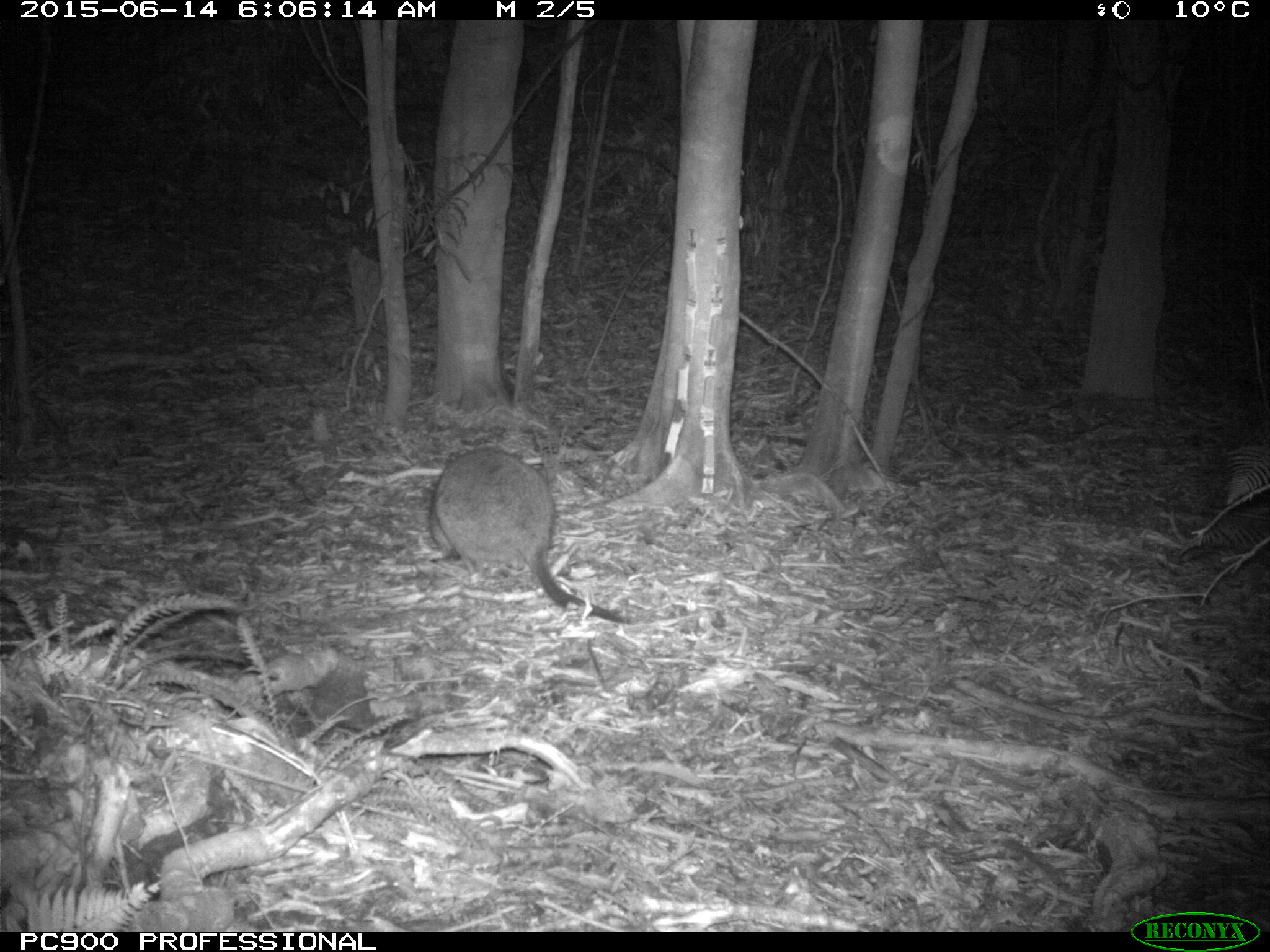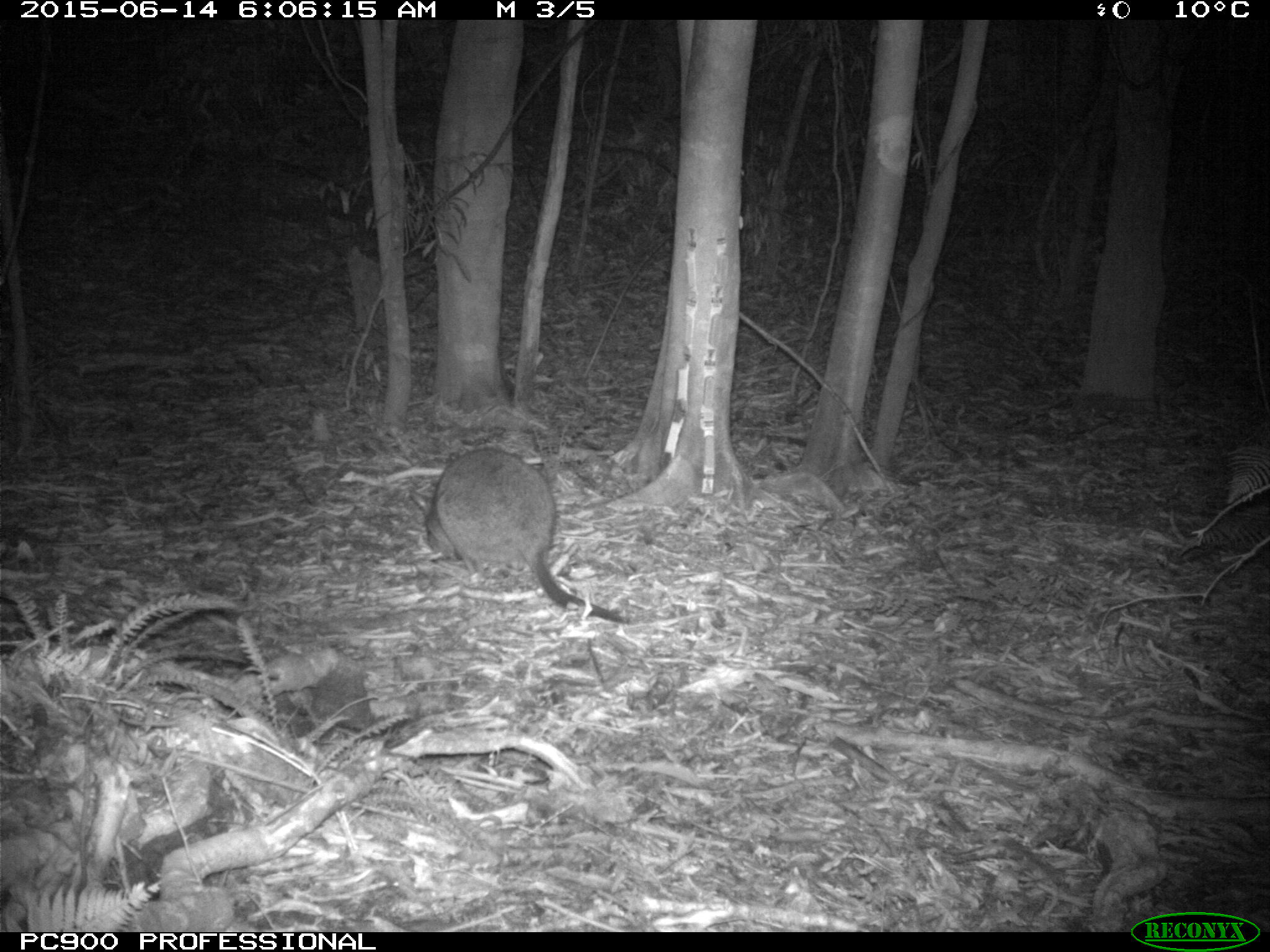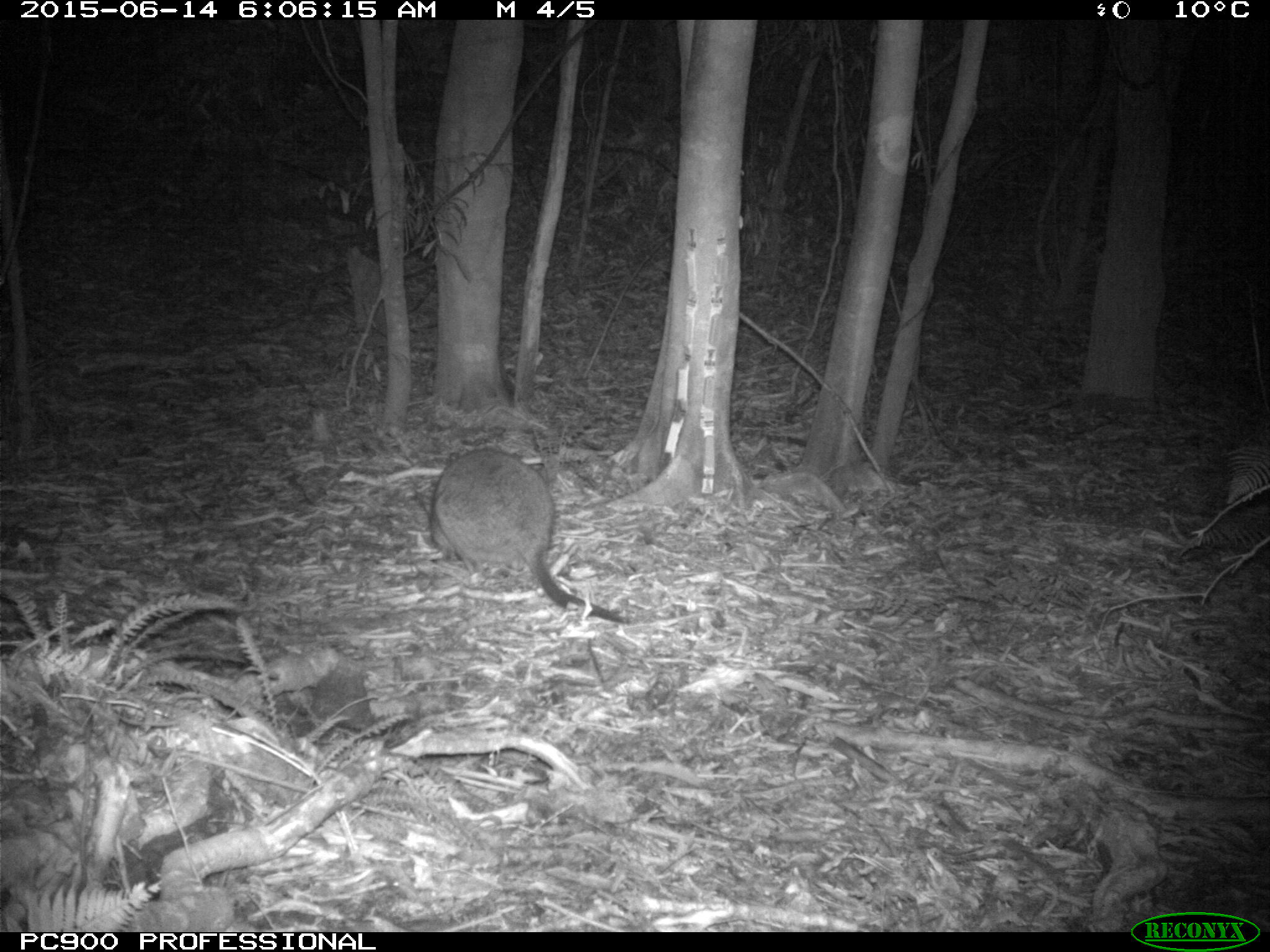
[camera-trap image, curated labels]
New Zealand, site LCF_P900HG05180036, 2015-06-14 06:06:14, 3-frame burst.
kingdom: Animalia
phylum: Chordata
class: Mammalia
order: Diprotodontia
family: Macropodidae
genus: Notamacropus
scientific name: Notamacropus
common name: wallaby